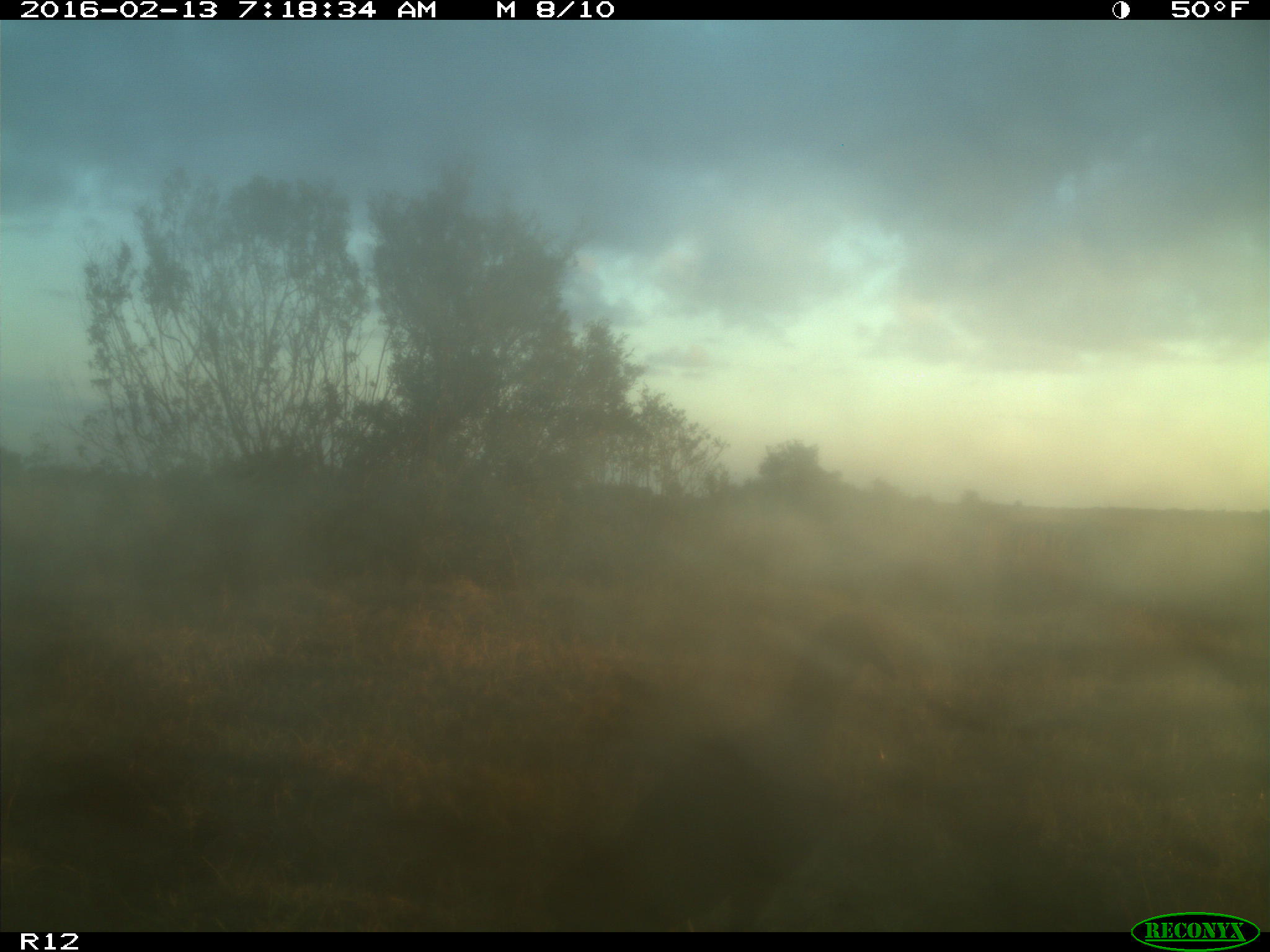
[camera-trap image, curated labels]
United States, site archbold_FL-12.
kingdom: Animalia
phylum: Chordata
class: Aves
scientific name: Aves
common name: birds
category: unidentified bird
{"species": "unidentified bird (birds) (Aves)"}